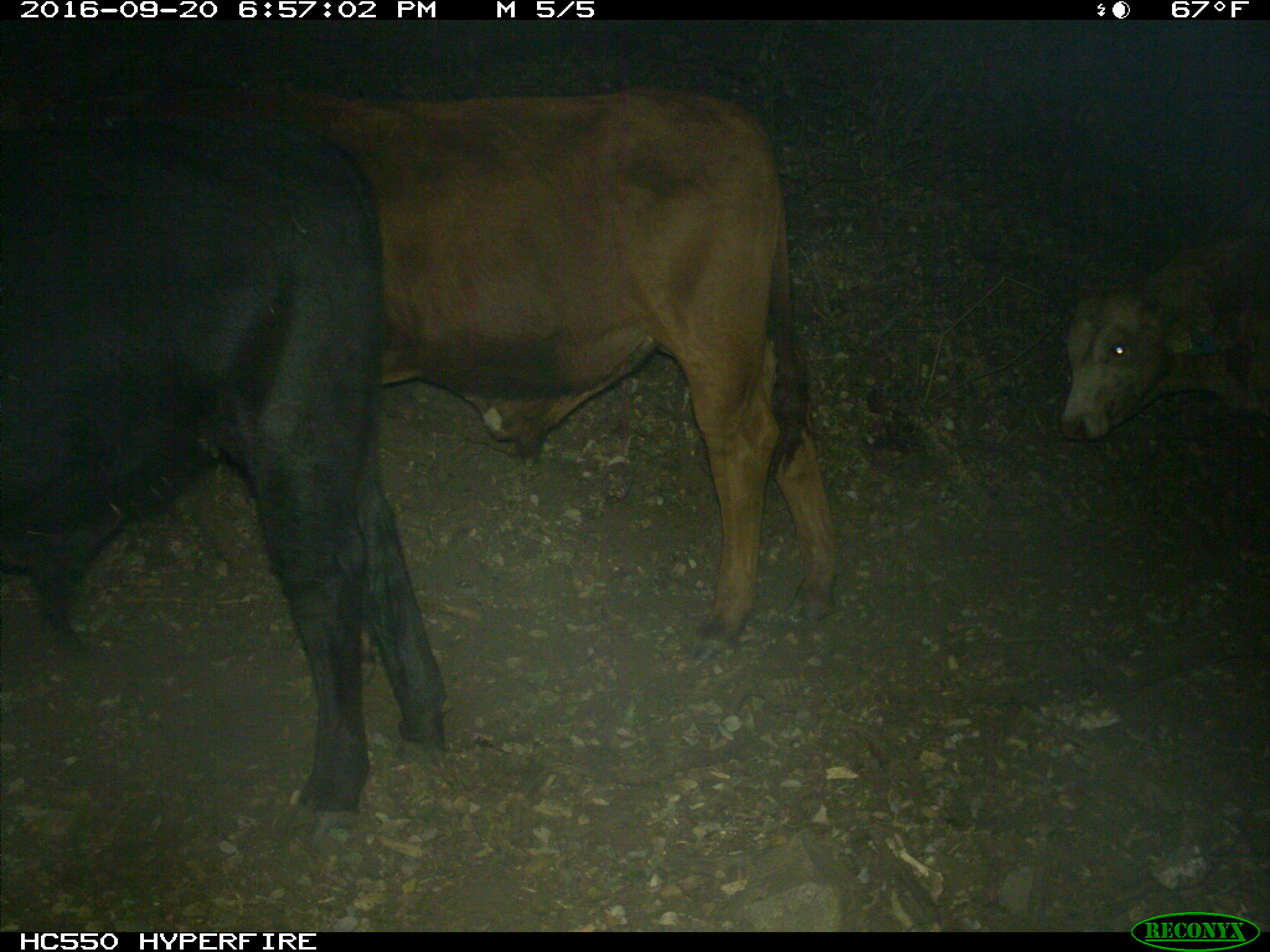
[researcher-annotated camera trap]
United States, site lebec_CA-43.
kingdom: Animalia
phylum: Chordata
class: Mammalia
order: Artiodactyla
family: Bovidae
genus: Bos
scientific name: Bos taurus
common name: domestic cow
Bos taurus (domestic cow).